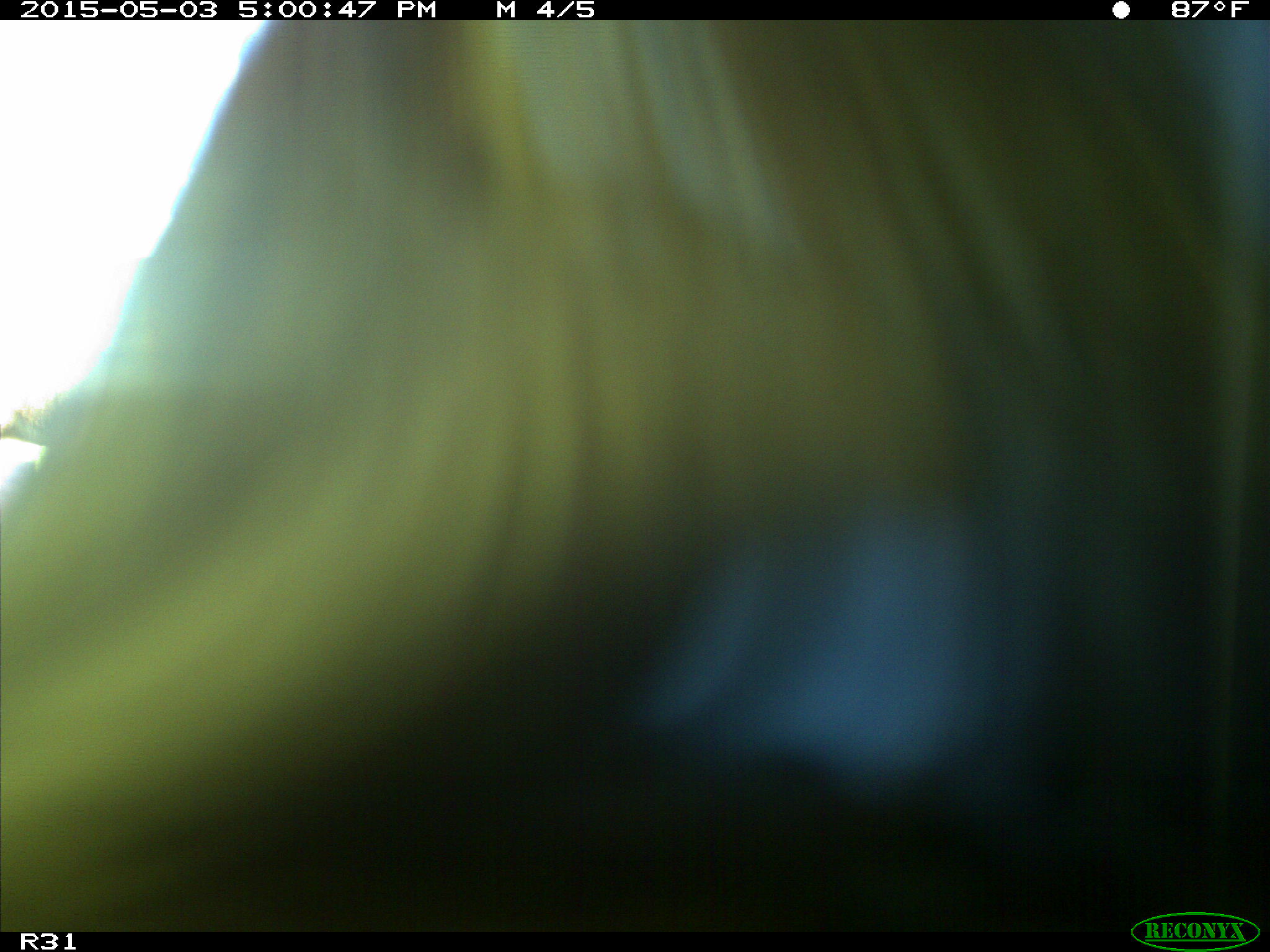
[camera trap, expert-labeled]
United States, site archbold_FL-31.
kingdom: Animalia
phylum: Chordata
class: Mammalia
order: Artiodactyla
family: Bovidae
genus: Bos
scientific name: Bos taurus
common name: domestic cow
Bos taurus (domestic cow).